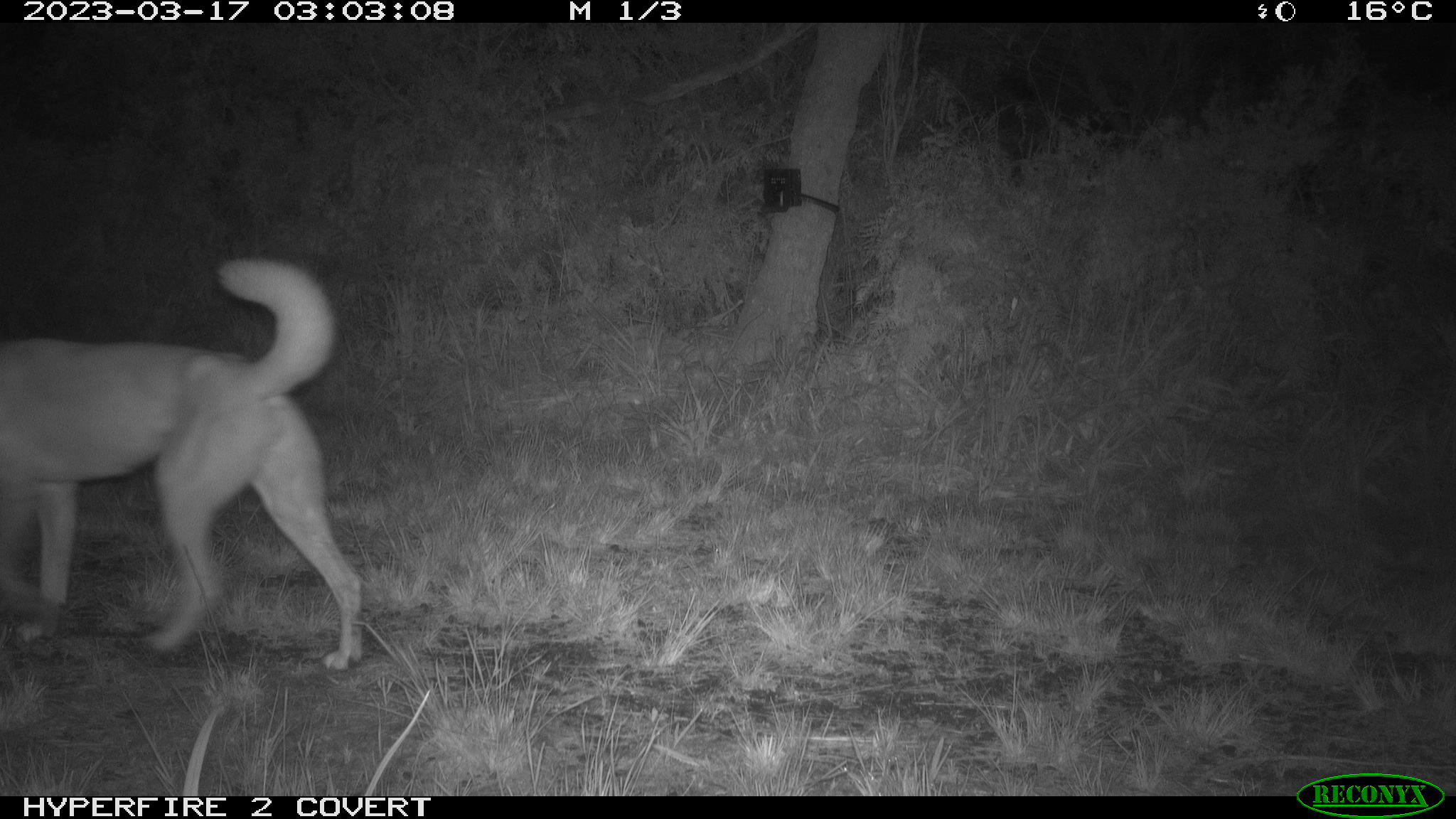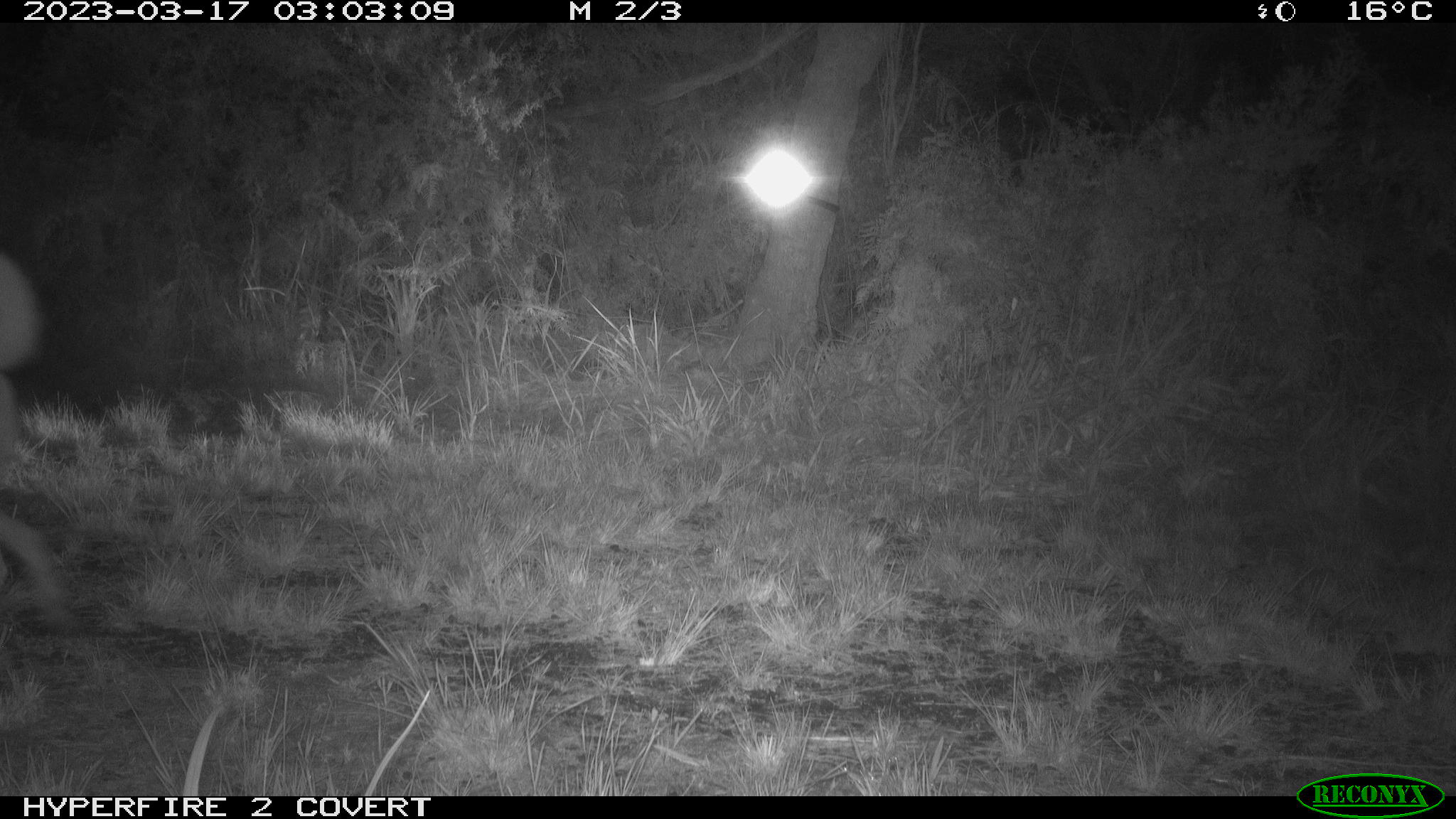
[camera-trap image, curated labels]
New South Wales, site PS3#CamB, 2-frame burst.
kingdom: Animalia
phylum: Chordata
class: Mammalia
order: Carnivora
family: Canidae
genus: Canis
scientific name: Canis familiaris dingo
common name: dingo